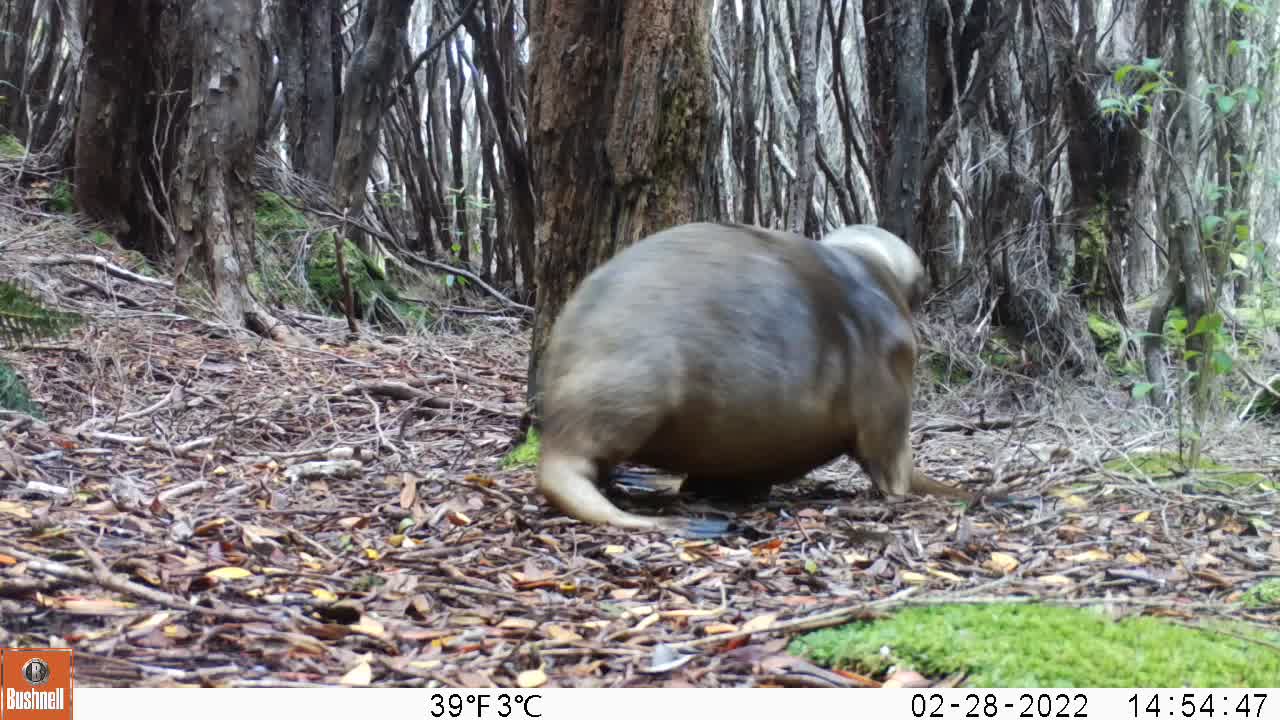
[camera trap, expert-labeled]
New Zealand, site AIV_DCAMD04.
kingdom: Animalia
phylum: Chordata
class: Mammalia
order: Carnivora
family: Otariidae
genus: Phocarctos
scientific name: Phocarctos hookeri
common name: new zealand sea lion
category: sealion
Sealion (new zealand sea lion) (Phocarctos hookeri).